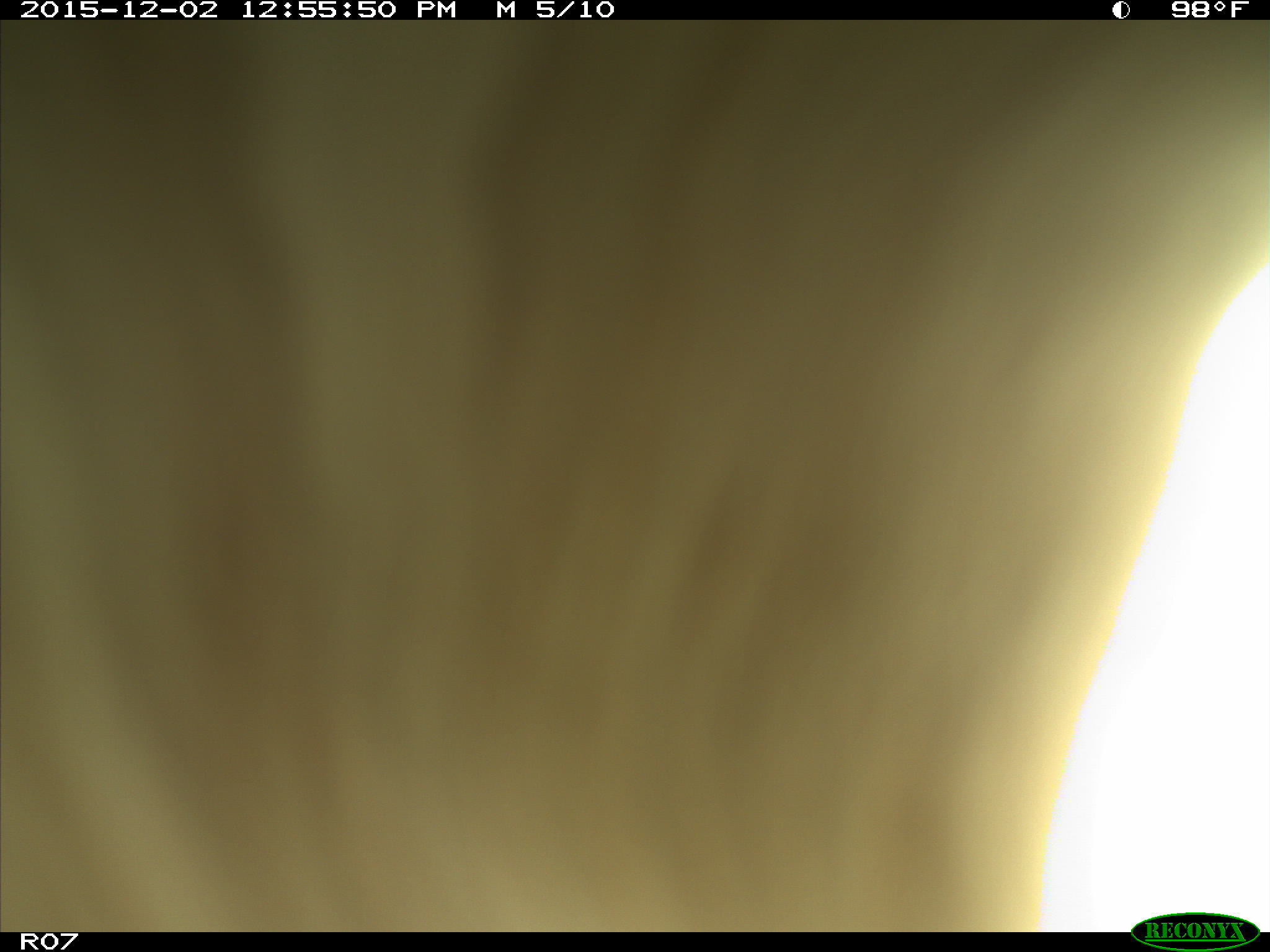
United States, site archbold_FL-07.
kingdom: Animalia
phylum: Chordata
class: Mammalia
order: Artiodactyla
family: Bovidae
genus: Bos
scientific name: Bos taurus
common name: domestic cow